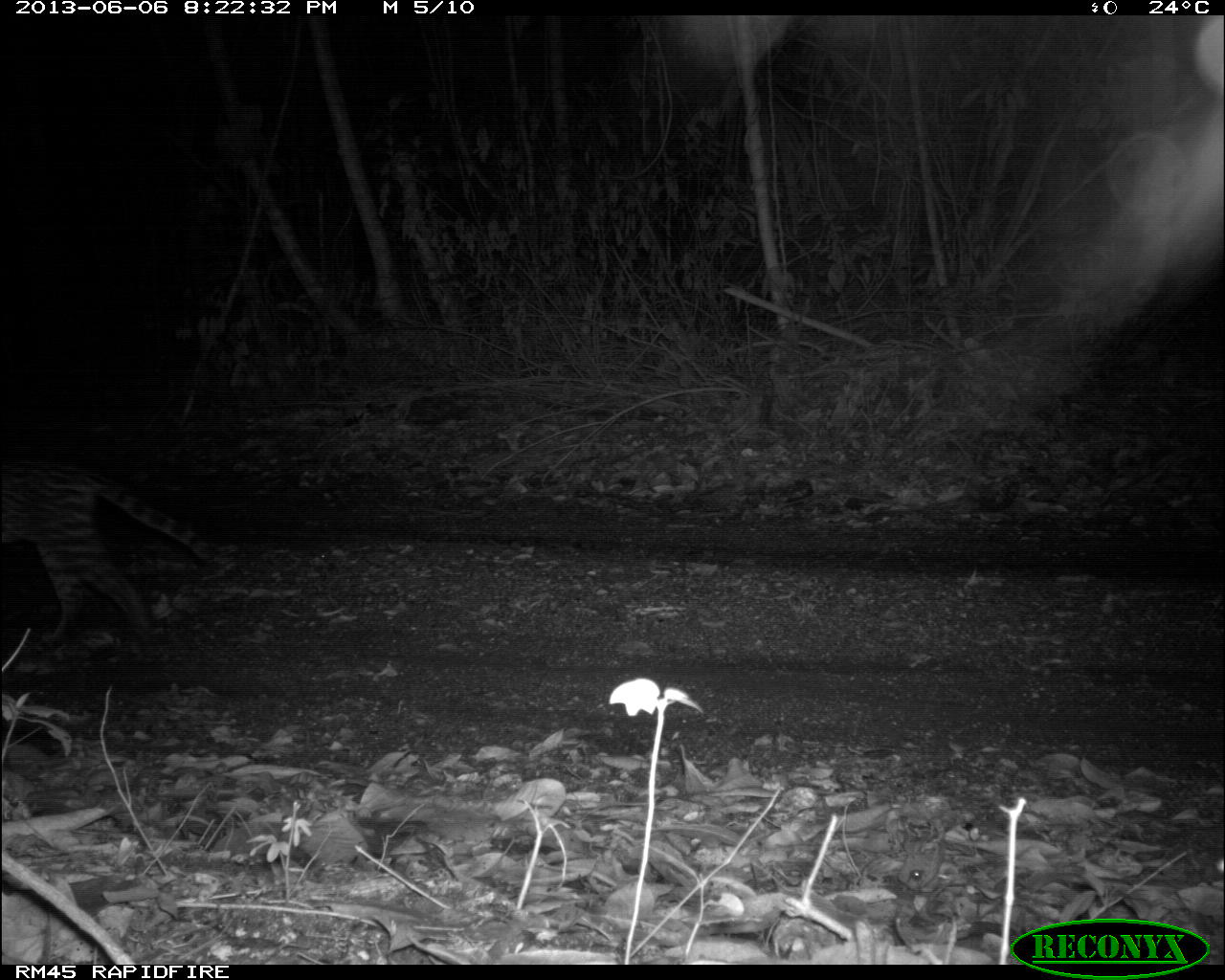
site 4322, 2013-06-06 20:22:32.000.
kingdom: Animalia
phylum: Chordata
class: Mammalia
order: Carnivora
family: Felidae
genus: Leopardus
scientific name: Leopardus pardalis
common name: ocelot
Leopardus pardalis (ocelot), count 1, sex female.